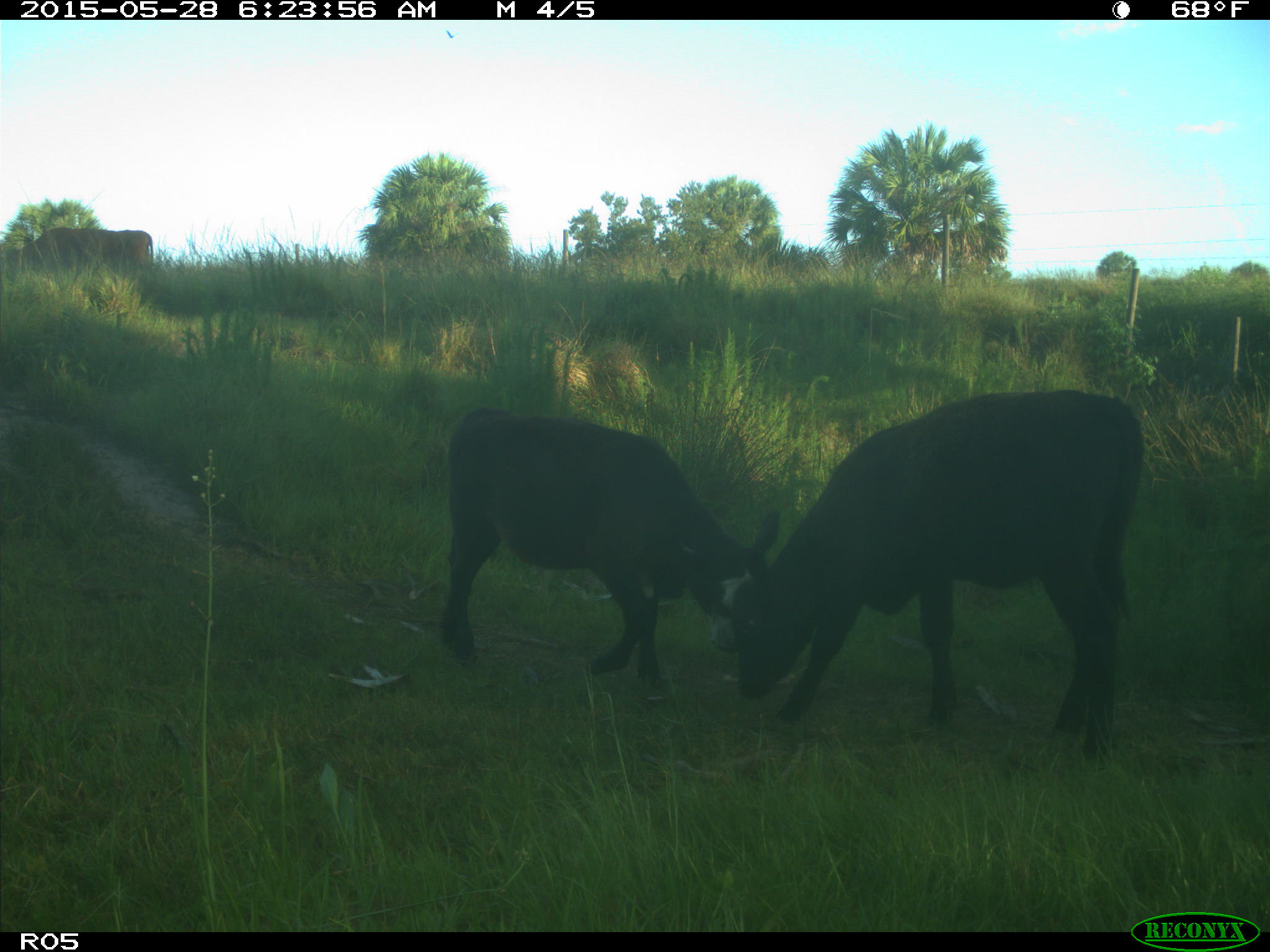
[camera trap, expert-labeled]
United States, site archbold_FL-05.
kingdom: Animalia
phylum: Chordata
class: Mammalia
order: Artiodactyla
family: Bovidae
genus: Bos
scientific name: Bos taurus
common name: domestic cow